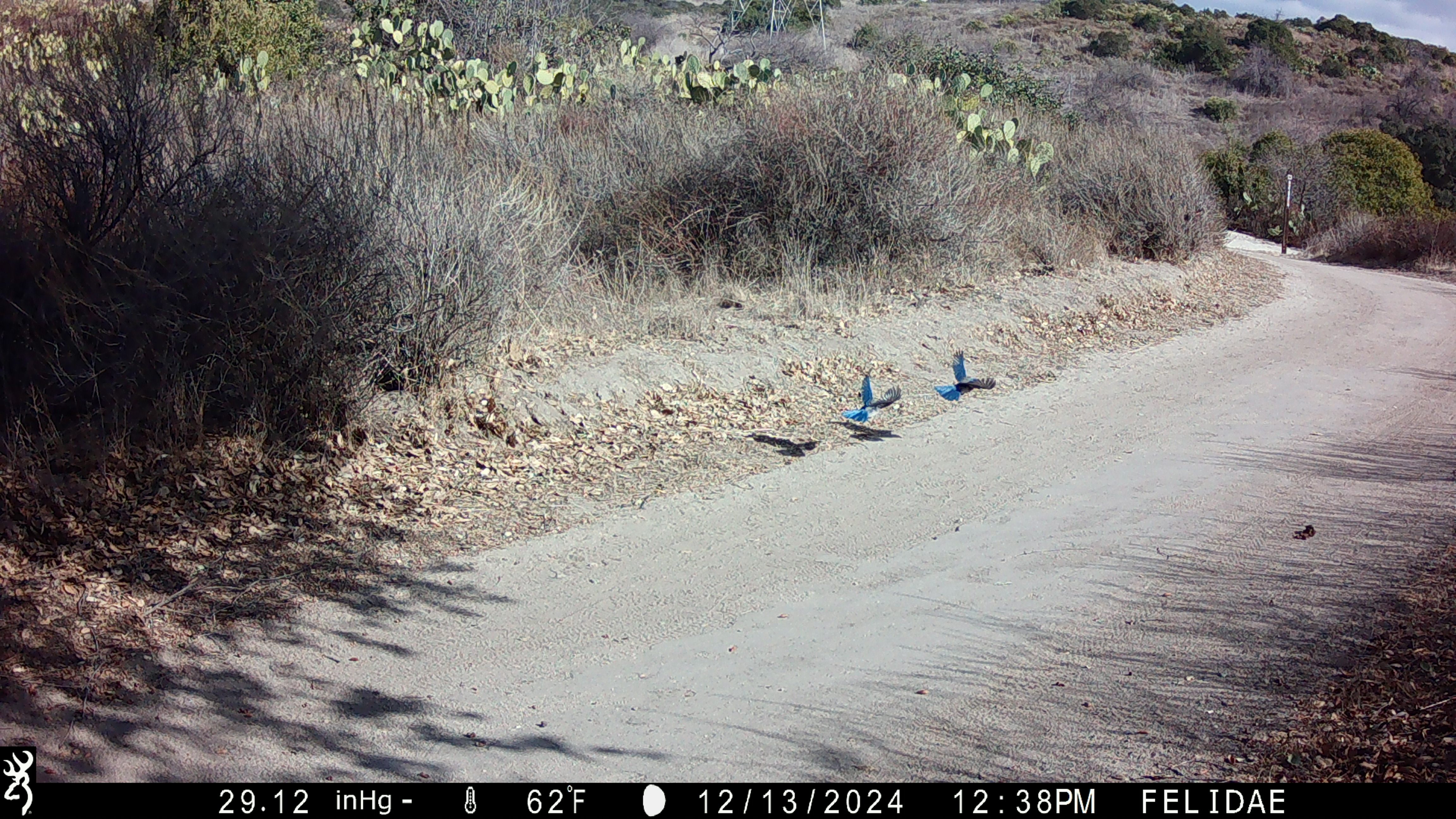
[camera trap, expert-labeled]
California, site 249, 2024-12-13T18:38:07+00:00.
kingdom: Animalia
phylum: Chordata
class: Aves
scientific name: Aves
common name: bird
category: unknown bird